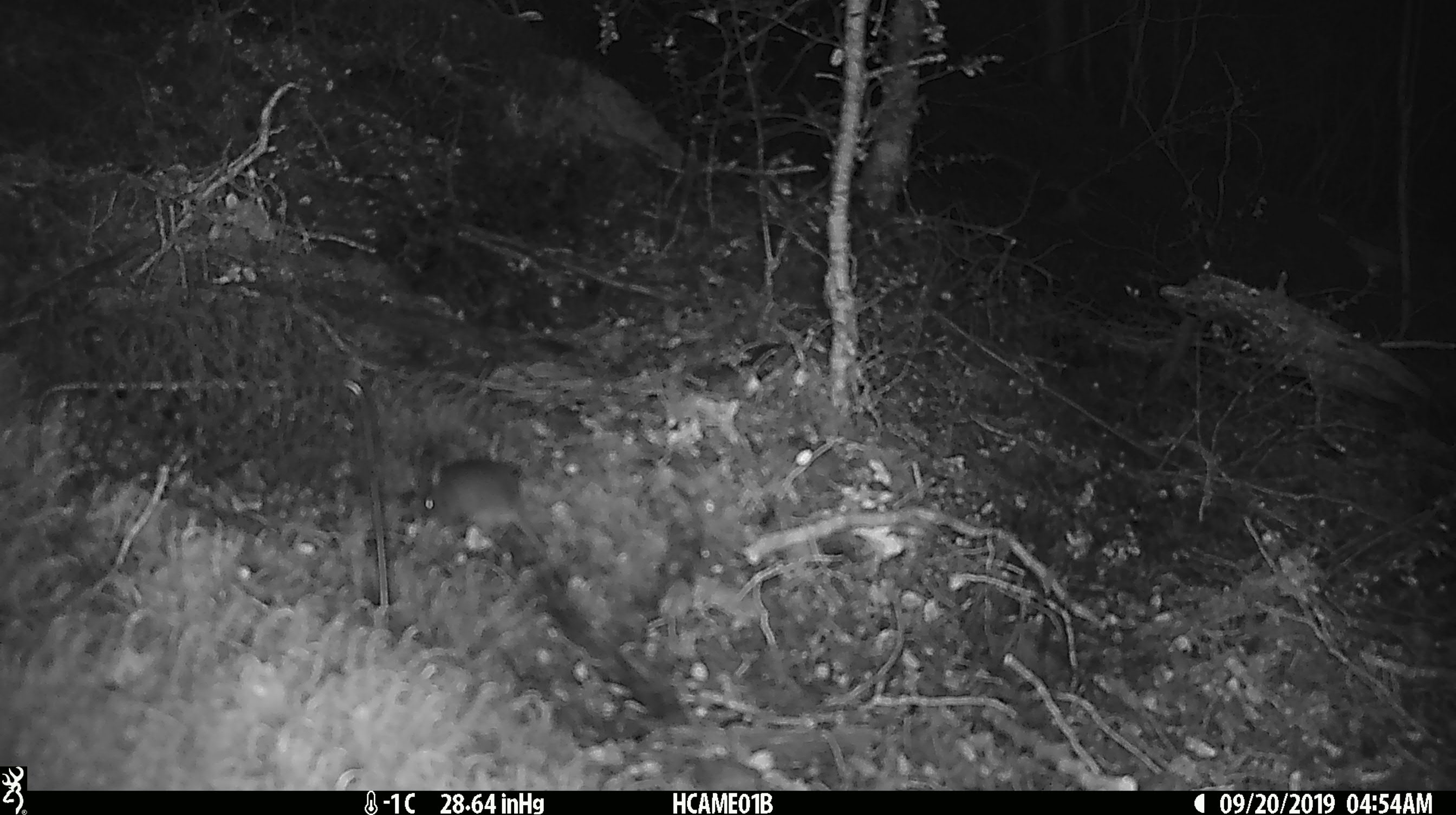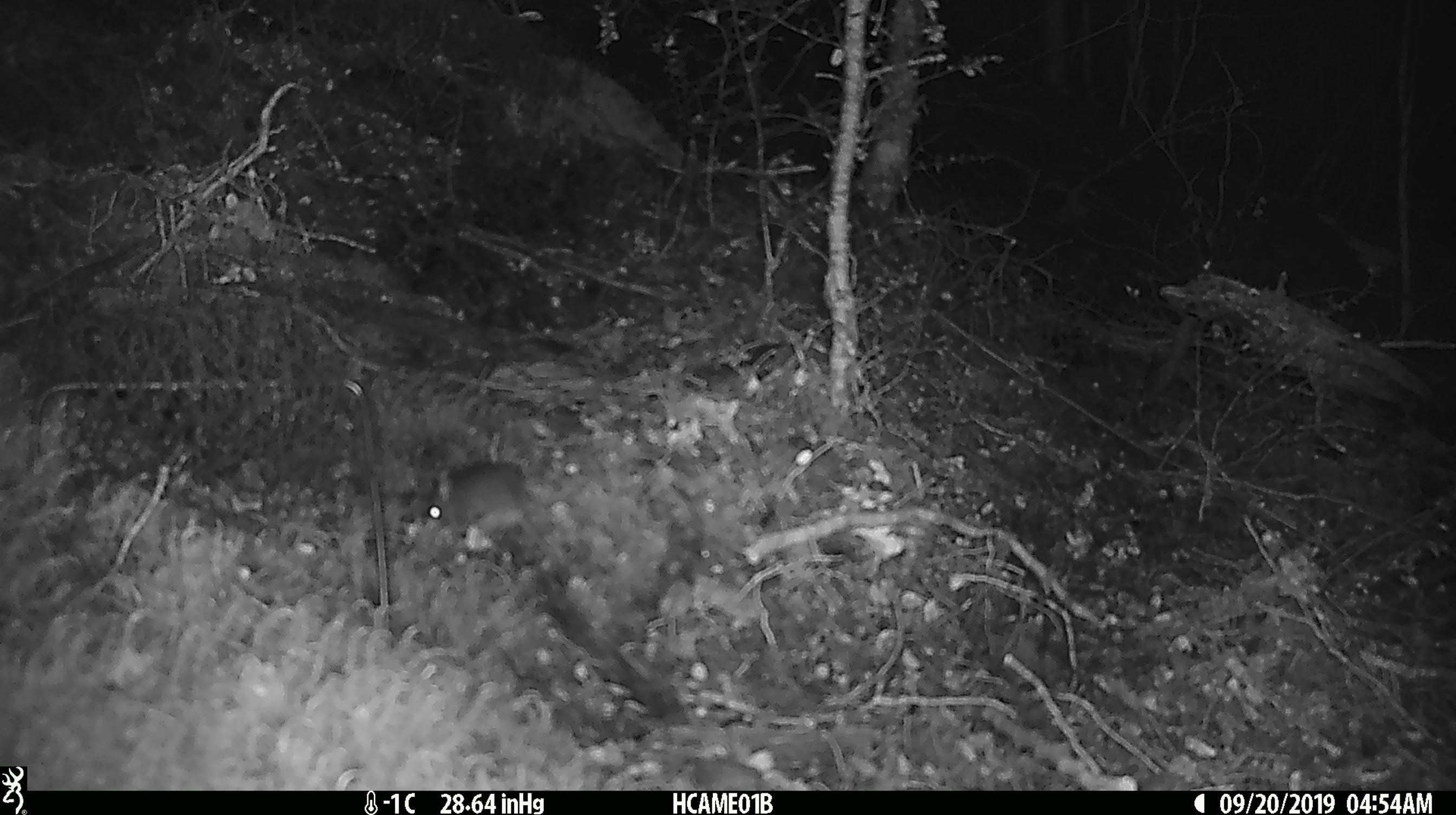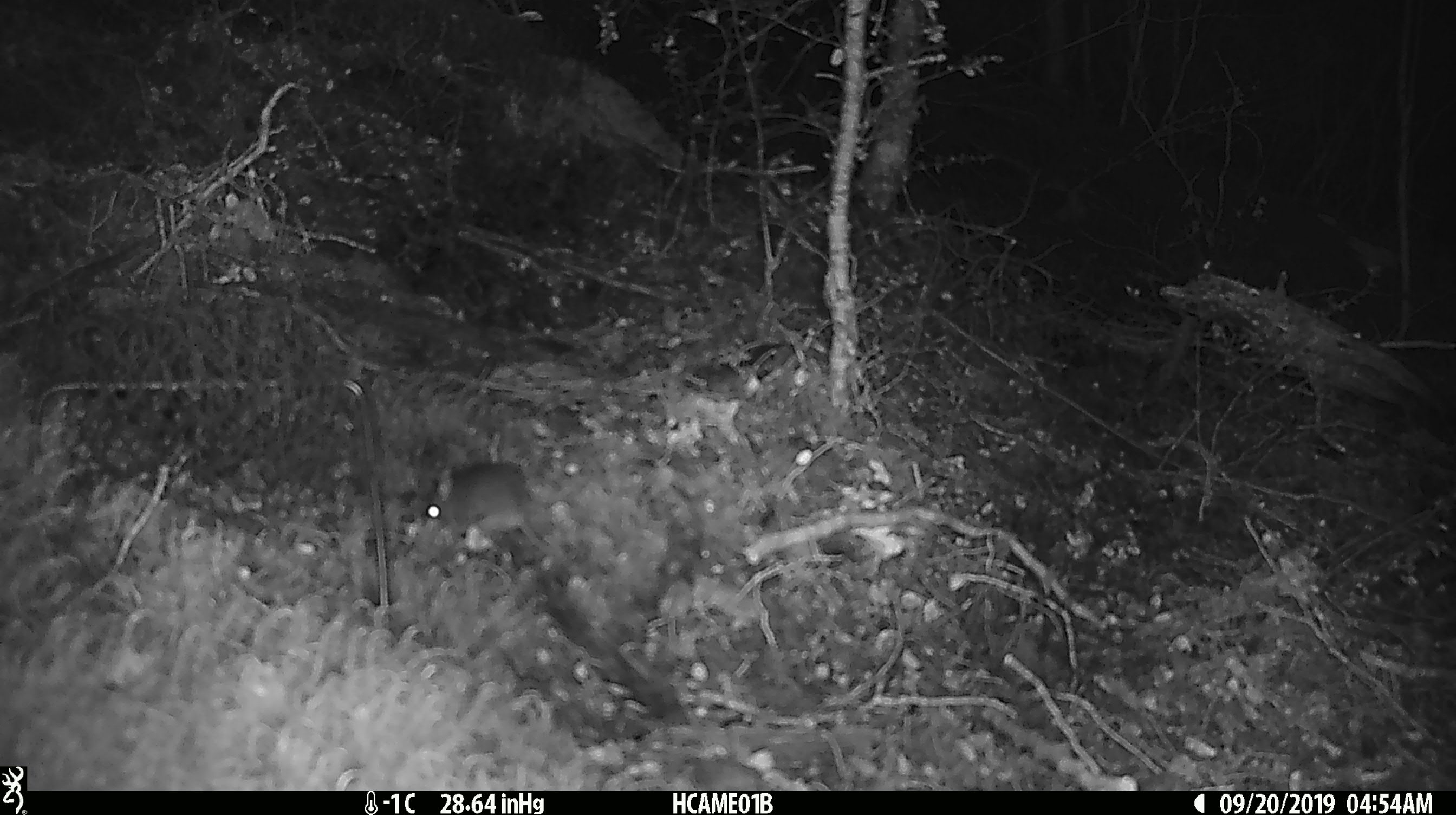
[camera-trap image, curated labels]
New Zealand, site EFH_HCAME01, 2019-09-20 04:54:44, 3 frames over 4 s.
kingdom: Animalia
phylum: Chordata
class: Mammalia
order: Rodentia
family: Muridae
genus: Mus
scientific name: Mus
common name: mouse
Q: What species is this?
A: Mouse (Mus).